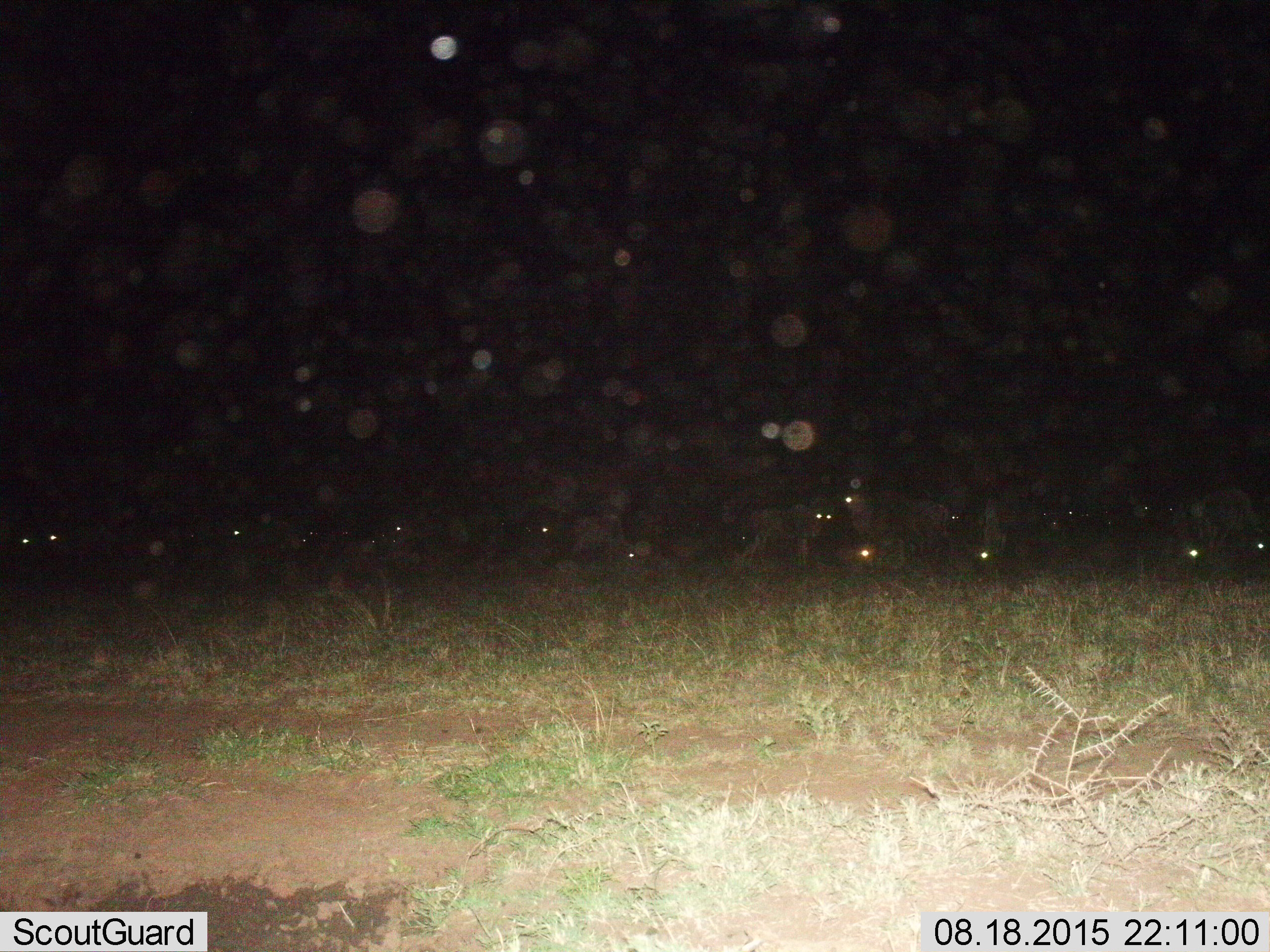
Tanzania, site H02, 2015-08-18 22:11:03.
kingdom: Animalia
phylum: Chordata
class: Mammalia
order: Artiodactyla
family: Bovidae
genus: Connochaetes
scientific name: Connochaetes taurinus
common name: blue wildebeest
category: wildebeest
Wildebeest (blue wildebeest) (Connochaetes taurinus), count 11-50. Behavior (volunteer vote fractions): standing 67%, resting 50%, moving 17%, interacting 0%. Young present (vote fraction): 0%. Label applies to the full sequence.